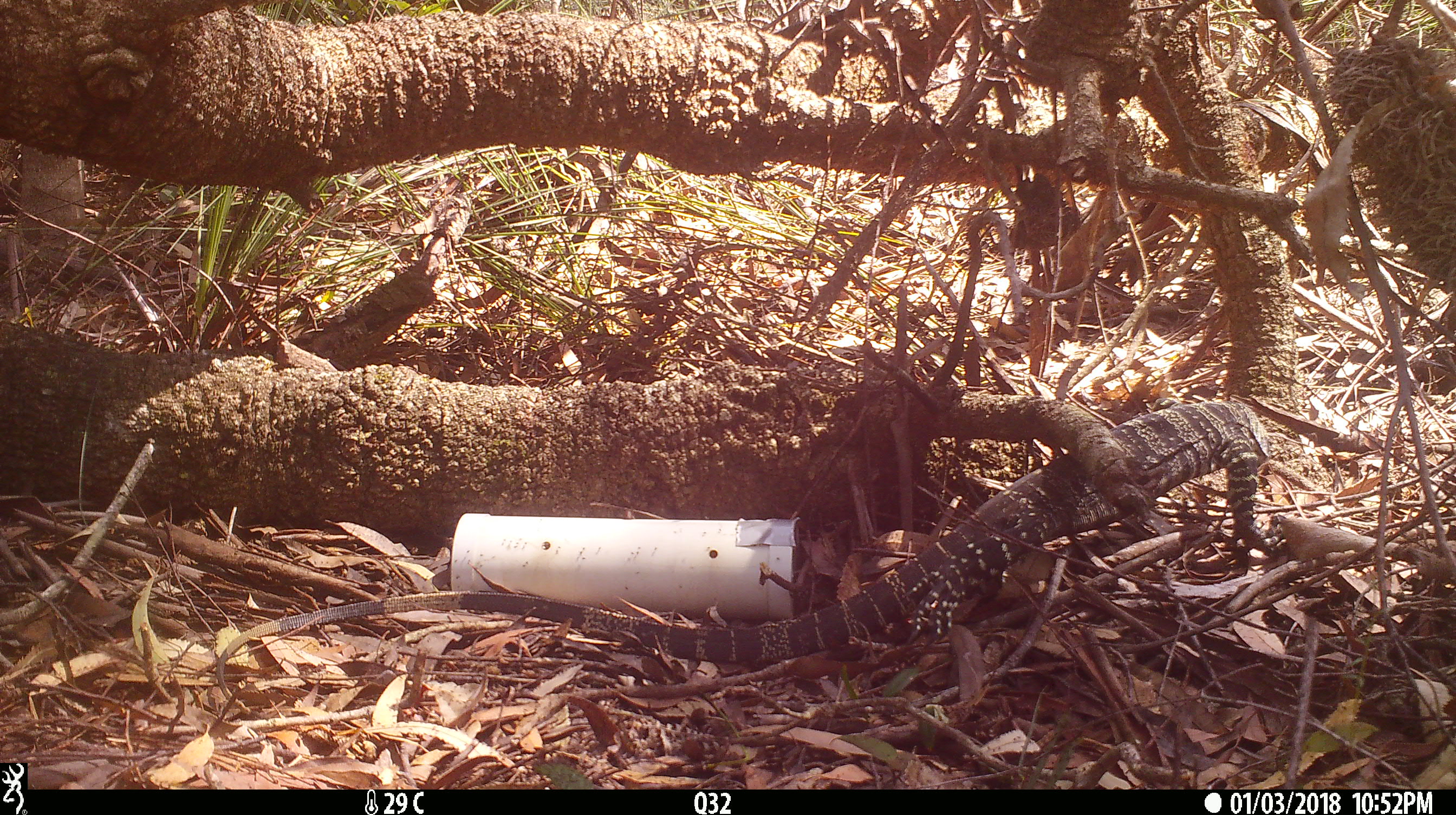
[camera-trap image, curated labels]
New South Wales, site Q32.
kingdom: Animalia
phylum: Chordata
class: Reptilia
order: Squamata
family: Varanidae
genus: Varanus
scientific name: Varanus varius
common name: lace monitor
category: goanna